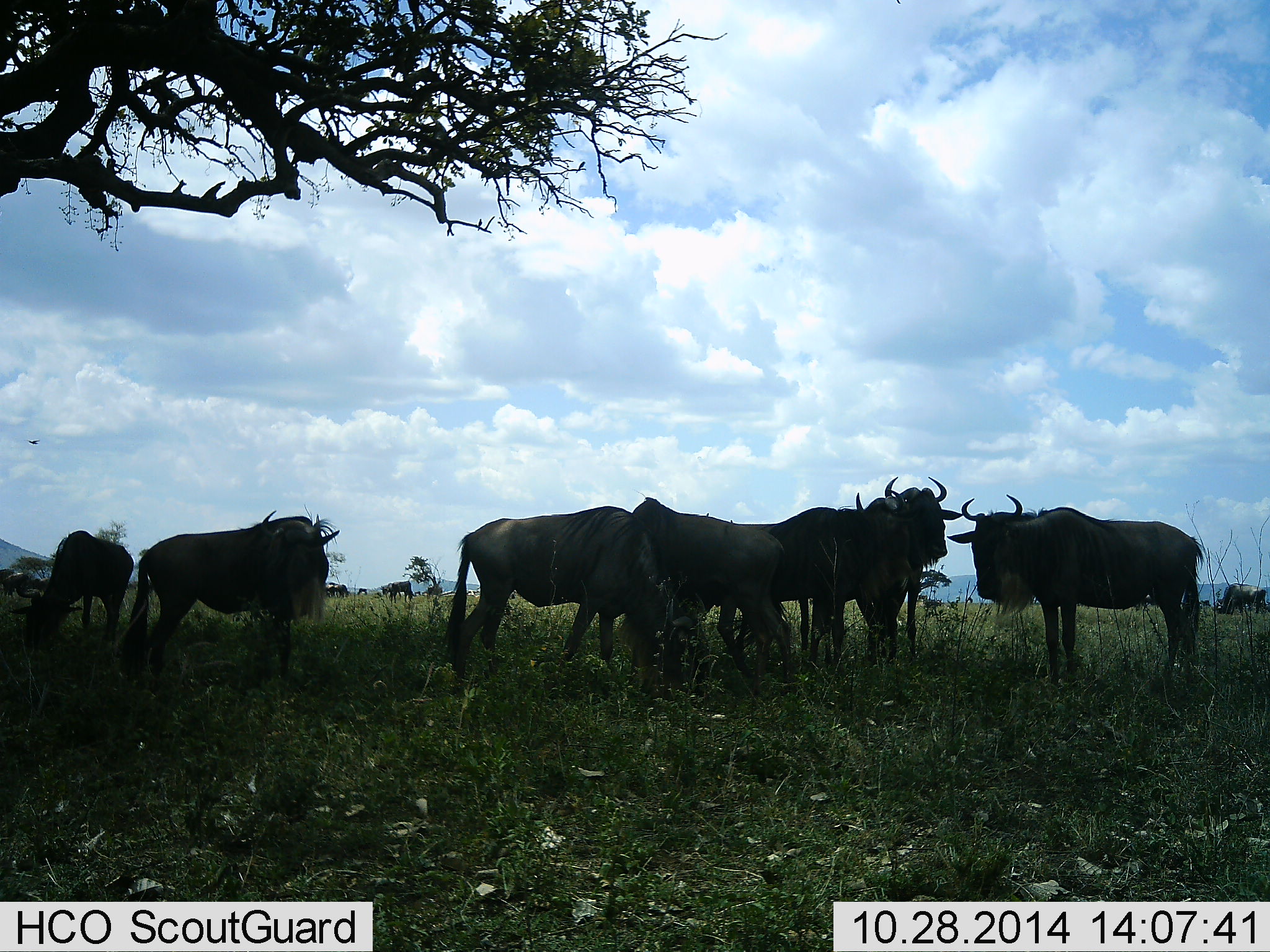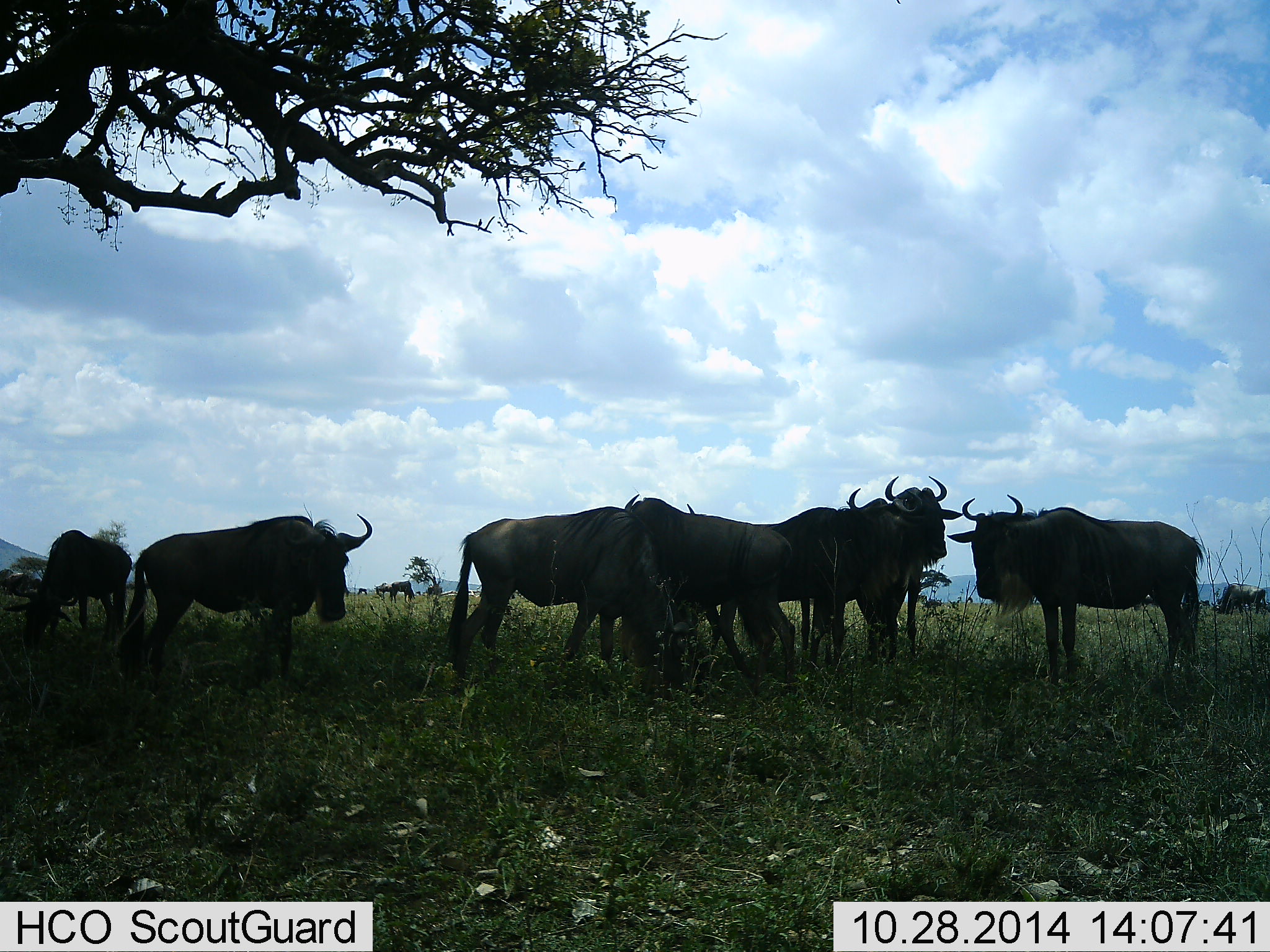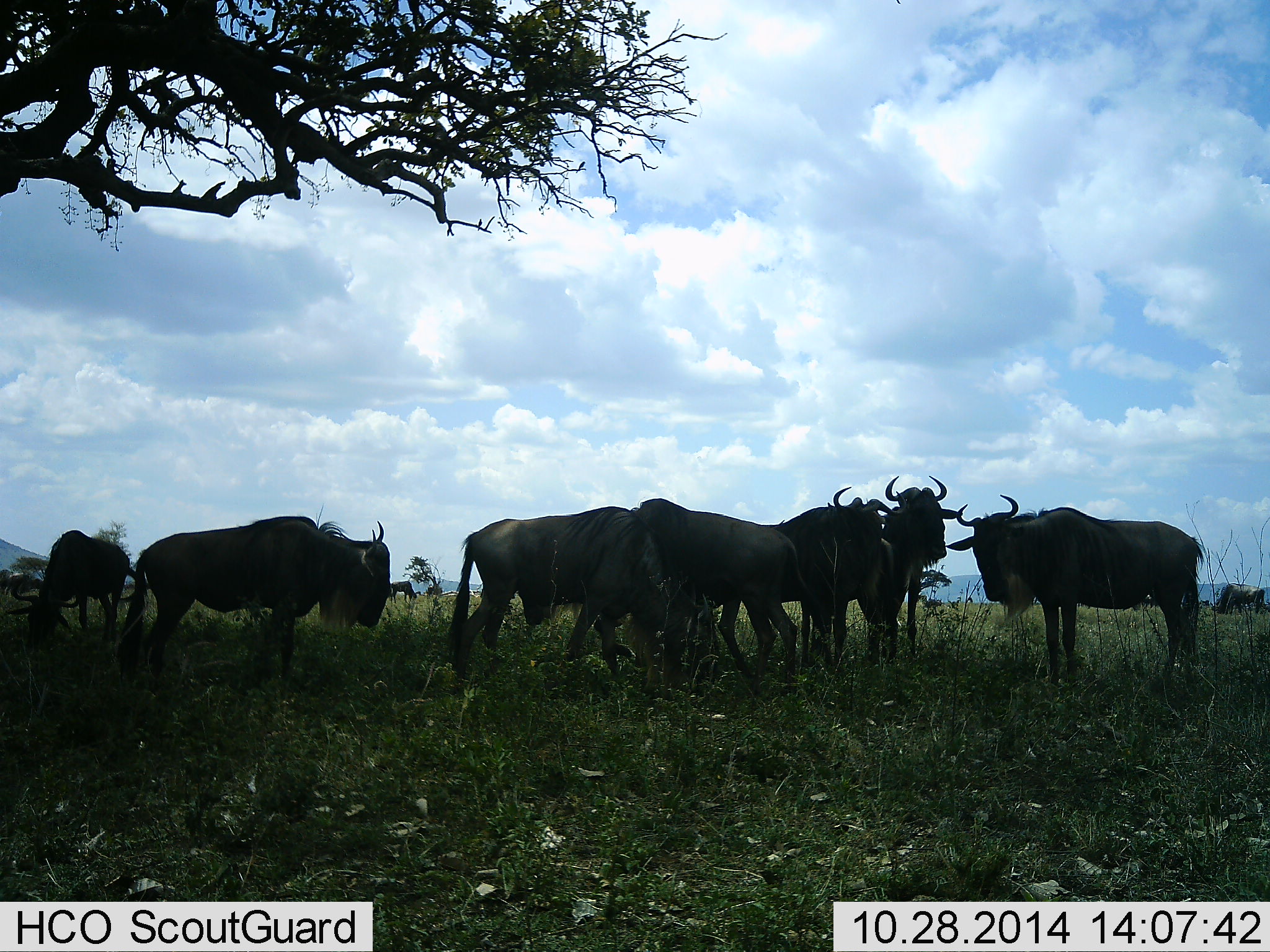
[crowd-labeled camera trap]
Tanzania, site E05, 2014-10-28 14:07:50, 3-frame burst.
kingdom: Animalia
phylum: Chordata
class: Mammalia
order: Artiodactyla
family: Bovidae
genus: Connochaetes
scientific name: Connochaetes taurinus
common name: blue wildebeest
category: wildebeest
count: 8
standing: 90%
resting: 0%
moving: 0%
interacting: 0%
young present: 0%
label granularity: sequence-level